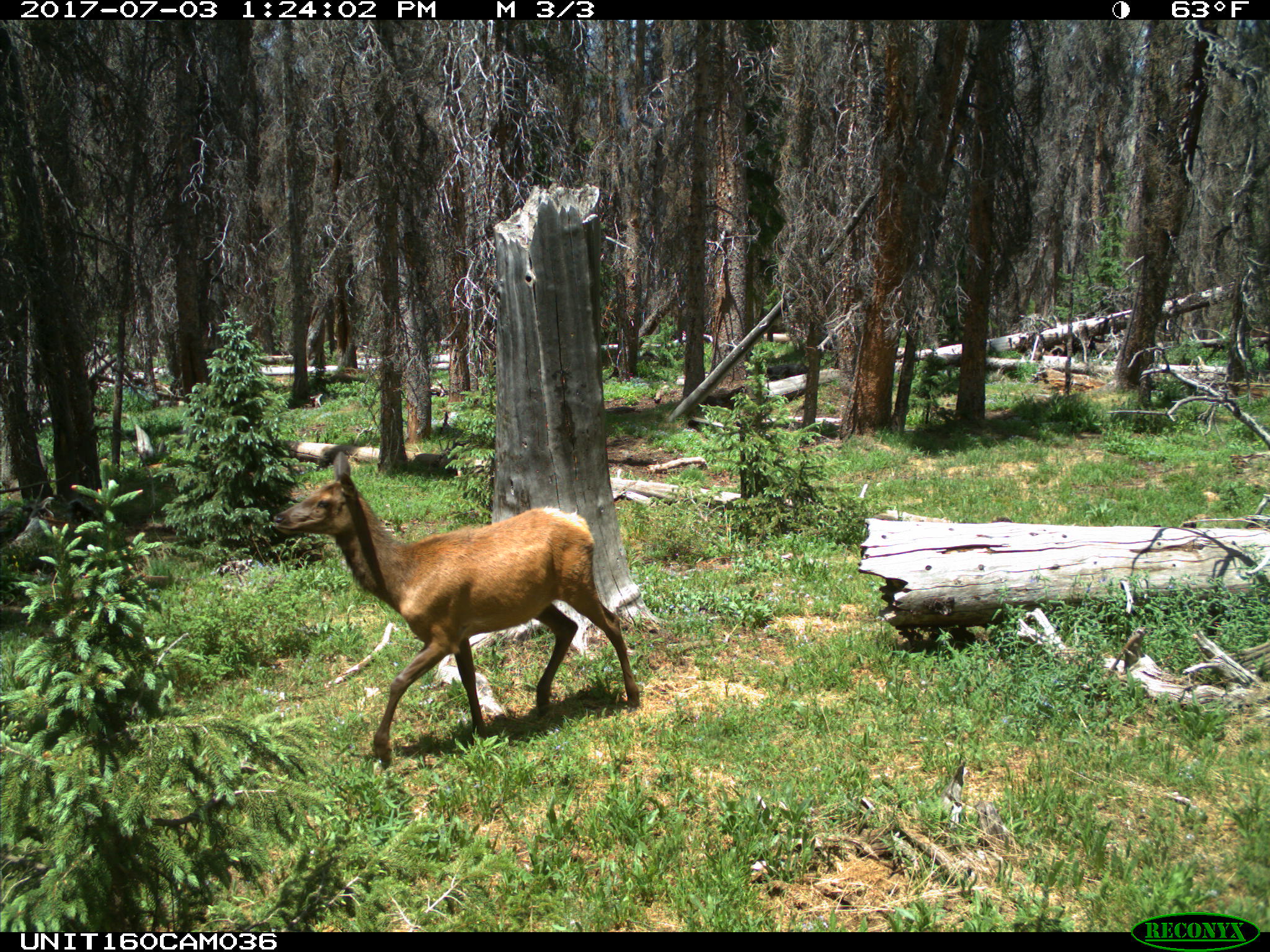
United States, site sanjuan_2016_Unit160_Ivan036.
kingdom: Animalia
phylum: Chordata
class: Mammalia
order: Artiodactyla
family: Cervidae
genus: Cervus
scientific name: Cervus elaphus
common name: red deer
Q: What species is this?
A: Cervus elaphus (red deer).